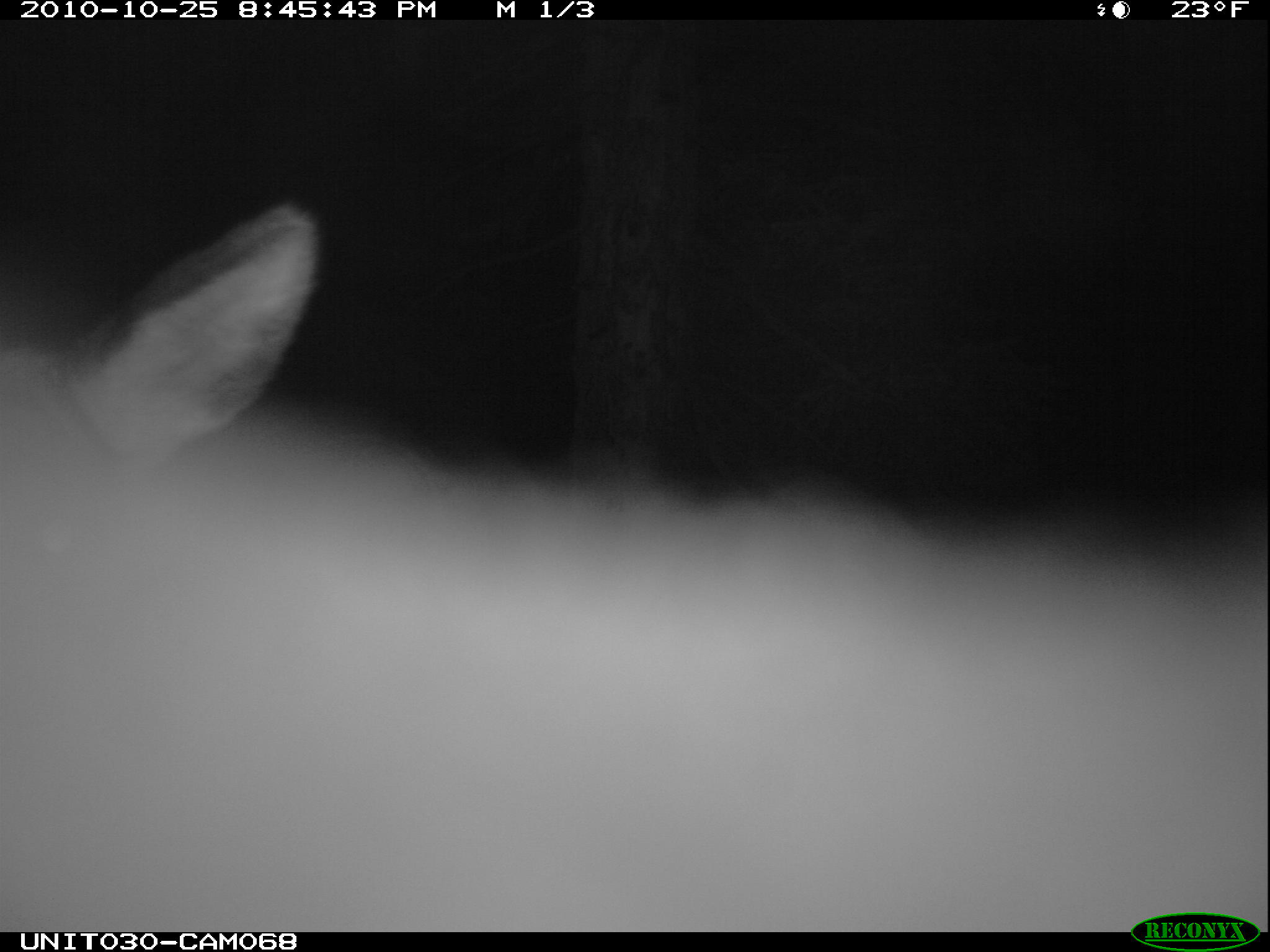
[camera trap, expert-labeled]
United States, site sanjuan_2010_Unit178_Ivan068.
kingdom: Animalia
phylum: Chordata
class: Mammalia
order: Artiodactyla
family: Cervidae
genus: Cervus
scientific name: Cervus elaphus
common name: red deer